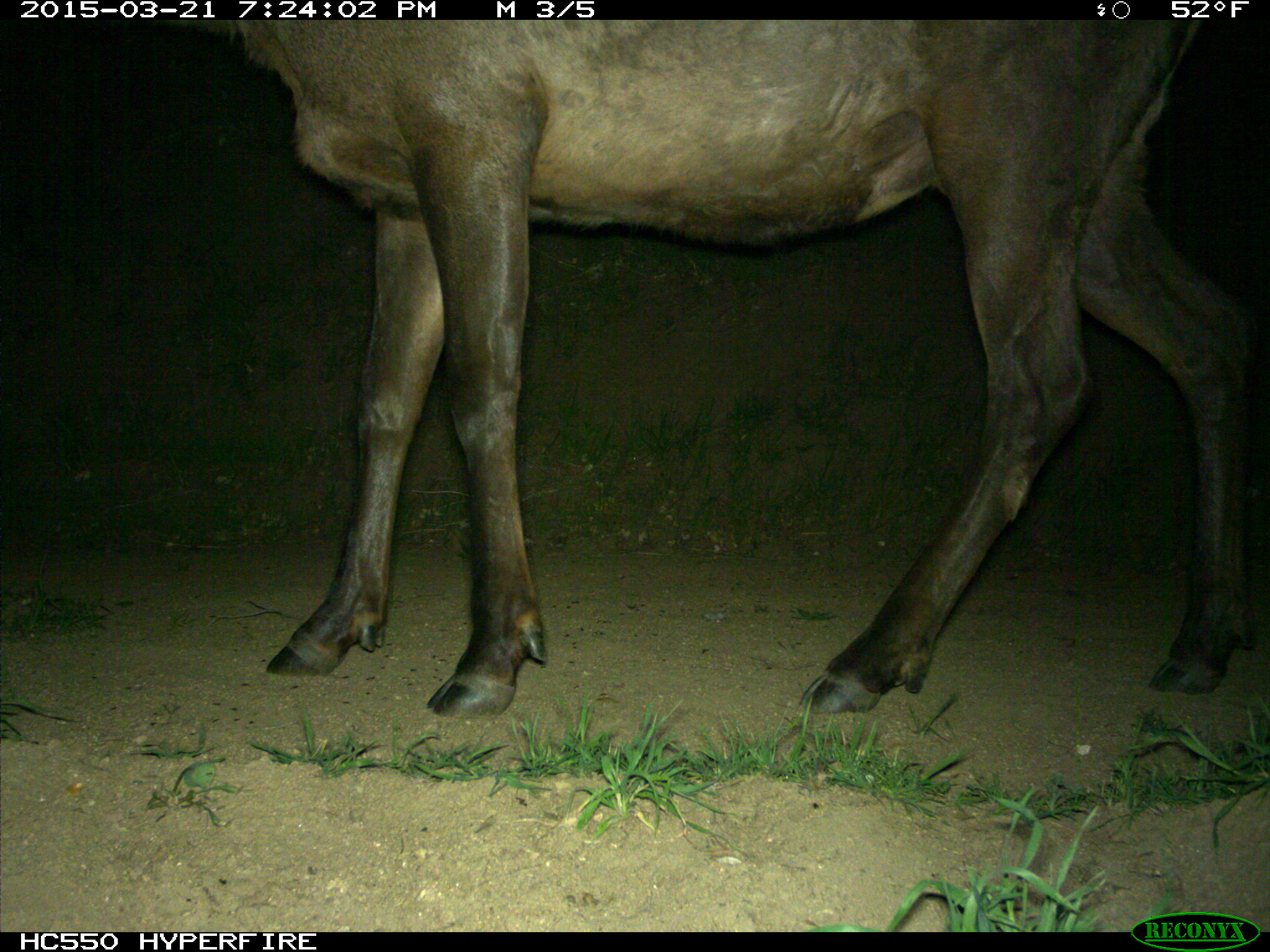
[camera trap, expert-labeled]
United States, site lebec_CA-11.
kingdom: Animalia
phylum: Chordata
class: Mammalia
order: Artiodactyla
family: Cervidae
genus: Cervus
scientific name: Cervus canadensis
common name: elk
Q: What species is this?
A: Cervus canadensis (elk).